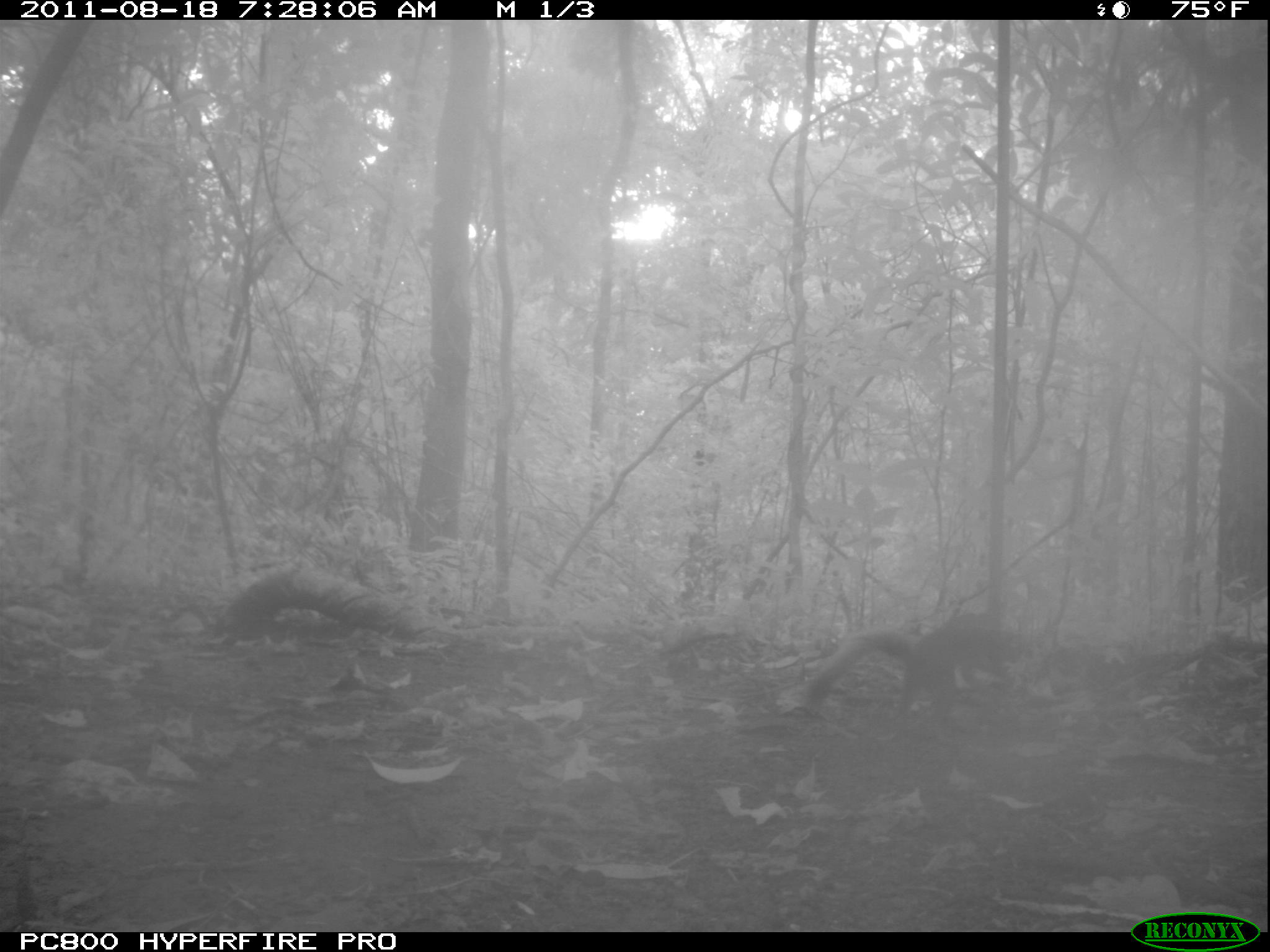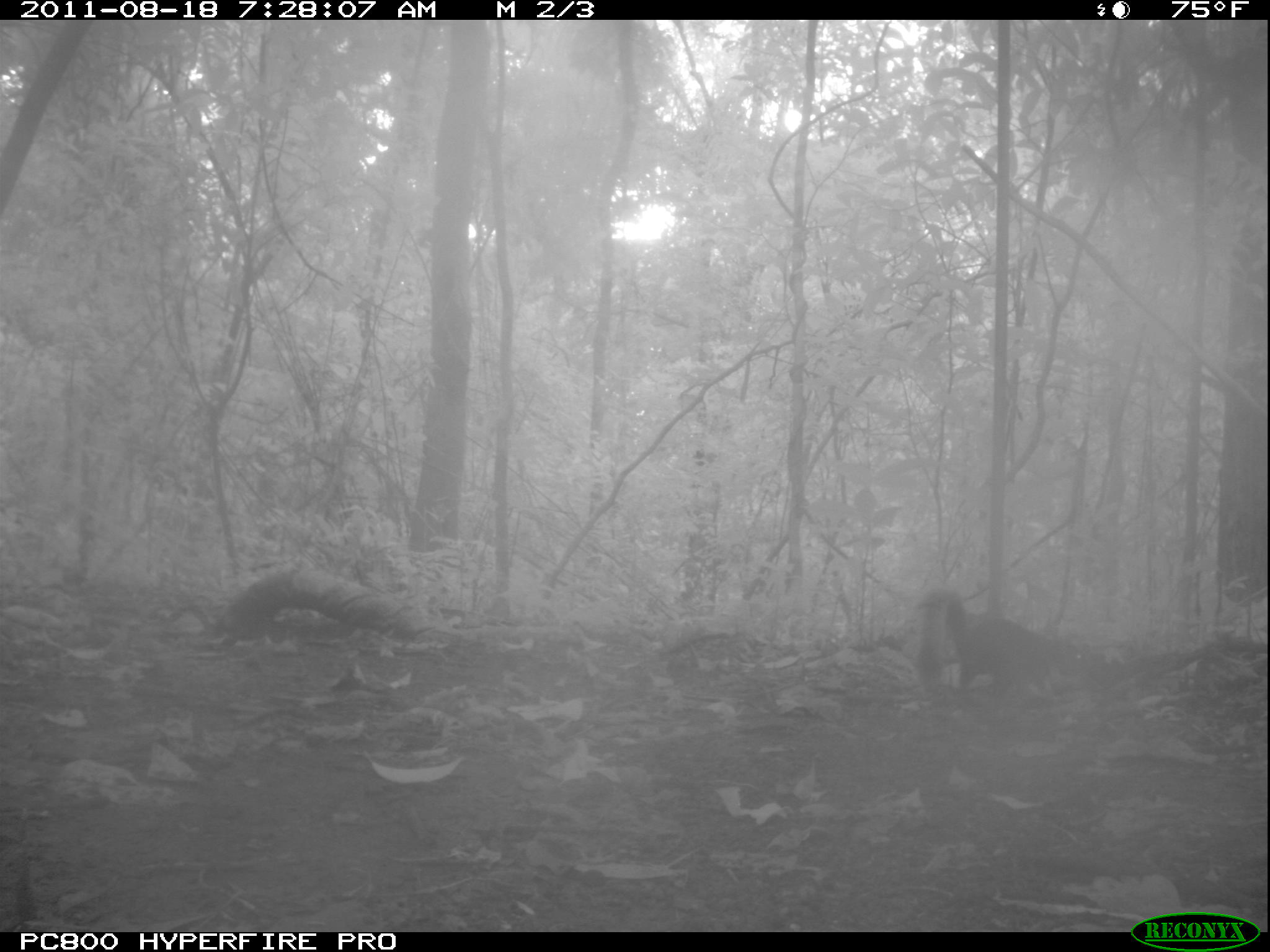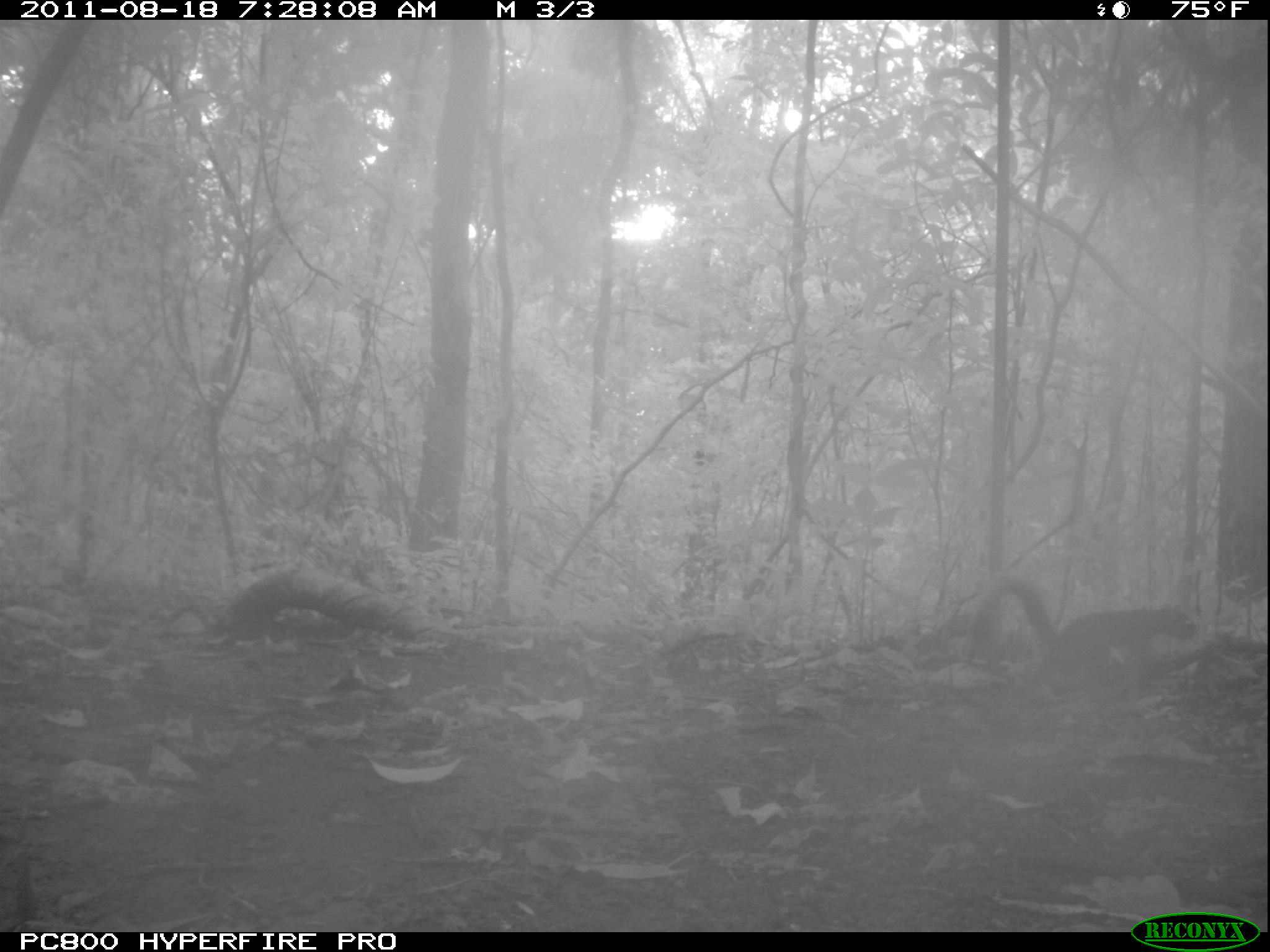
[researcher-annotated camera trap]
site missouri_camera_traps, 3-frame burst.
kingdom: Animalia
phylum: Chordata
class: Mammalia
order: Rodentia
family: Sciuridae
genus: Tamiasciurus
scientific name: Tamiasciurus hudsonicus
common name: red squirrel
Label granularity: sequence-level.